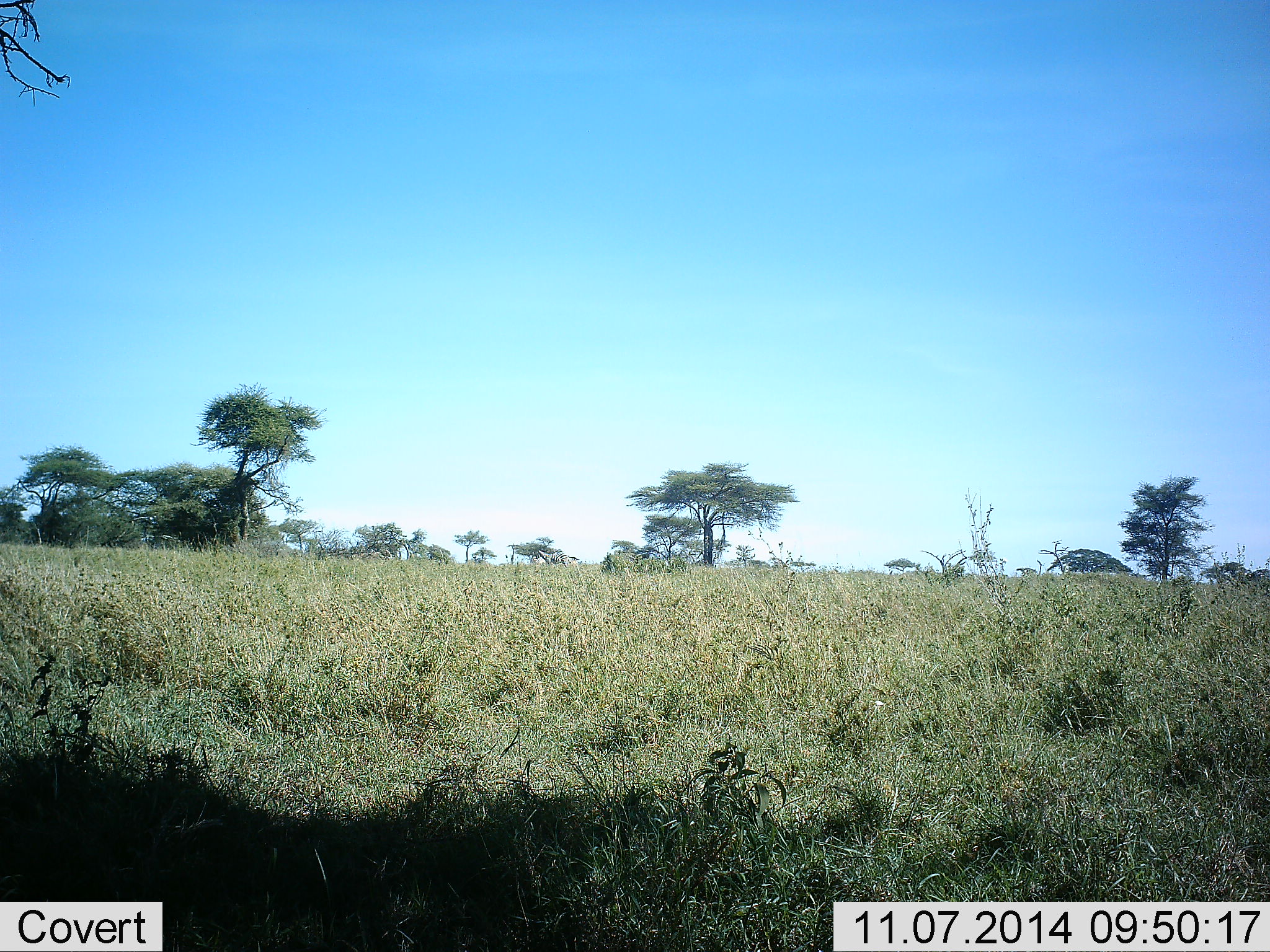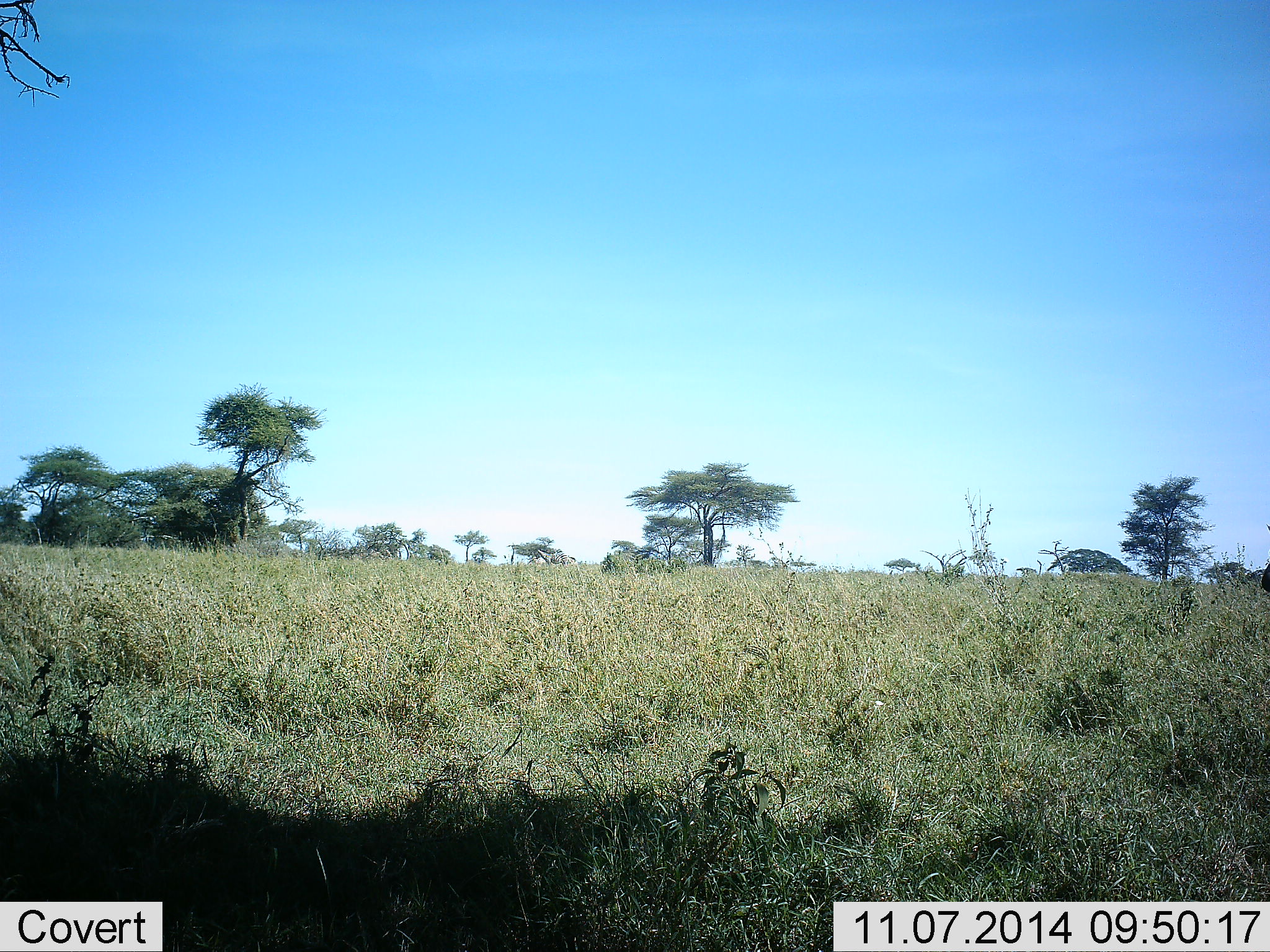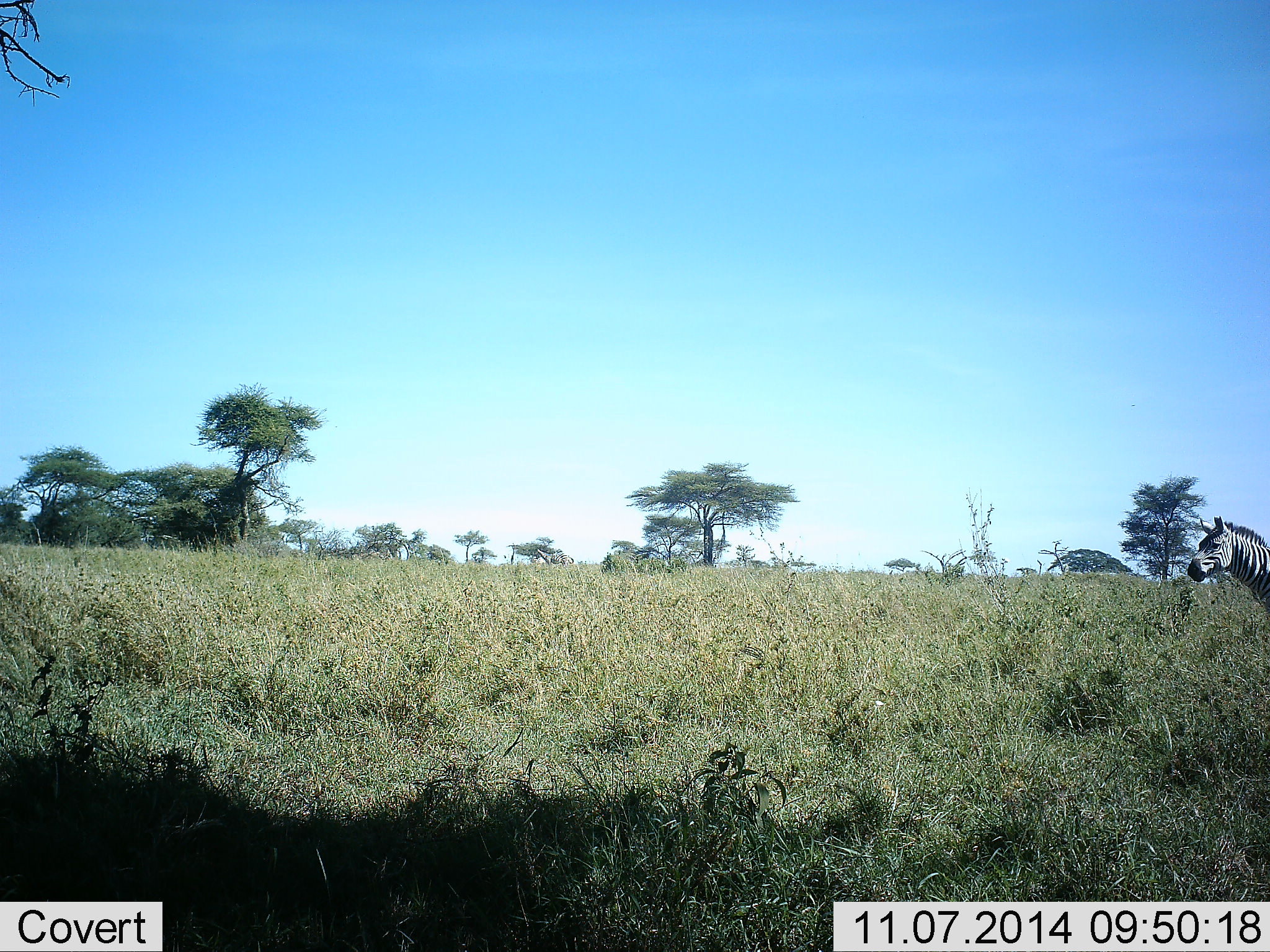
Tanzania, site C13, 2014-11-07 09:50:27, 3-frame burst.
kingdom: Animalia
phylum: Chordata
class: Mammalia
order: Perissodactyla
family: Equidae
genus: Equus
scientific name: Equus quagga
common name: plains zebra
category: zebra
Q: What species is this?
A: Zebra (plains zebra) (Equus quagga).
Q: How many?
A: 1.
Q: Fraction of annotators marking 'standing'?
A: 20%.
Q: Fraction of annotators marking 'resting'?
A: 0%.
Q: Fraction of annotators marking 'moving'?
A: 90%.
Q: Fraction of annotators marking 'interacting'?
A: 0%.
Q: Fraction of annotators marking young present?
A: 0%.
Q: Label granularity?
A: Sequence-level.